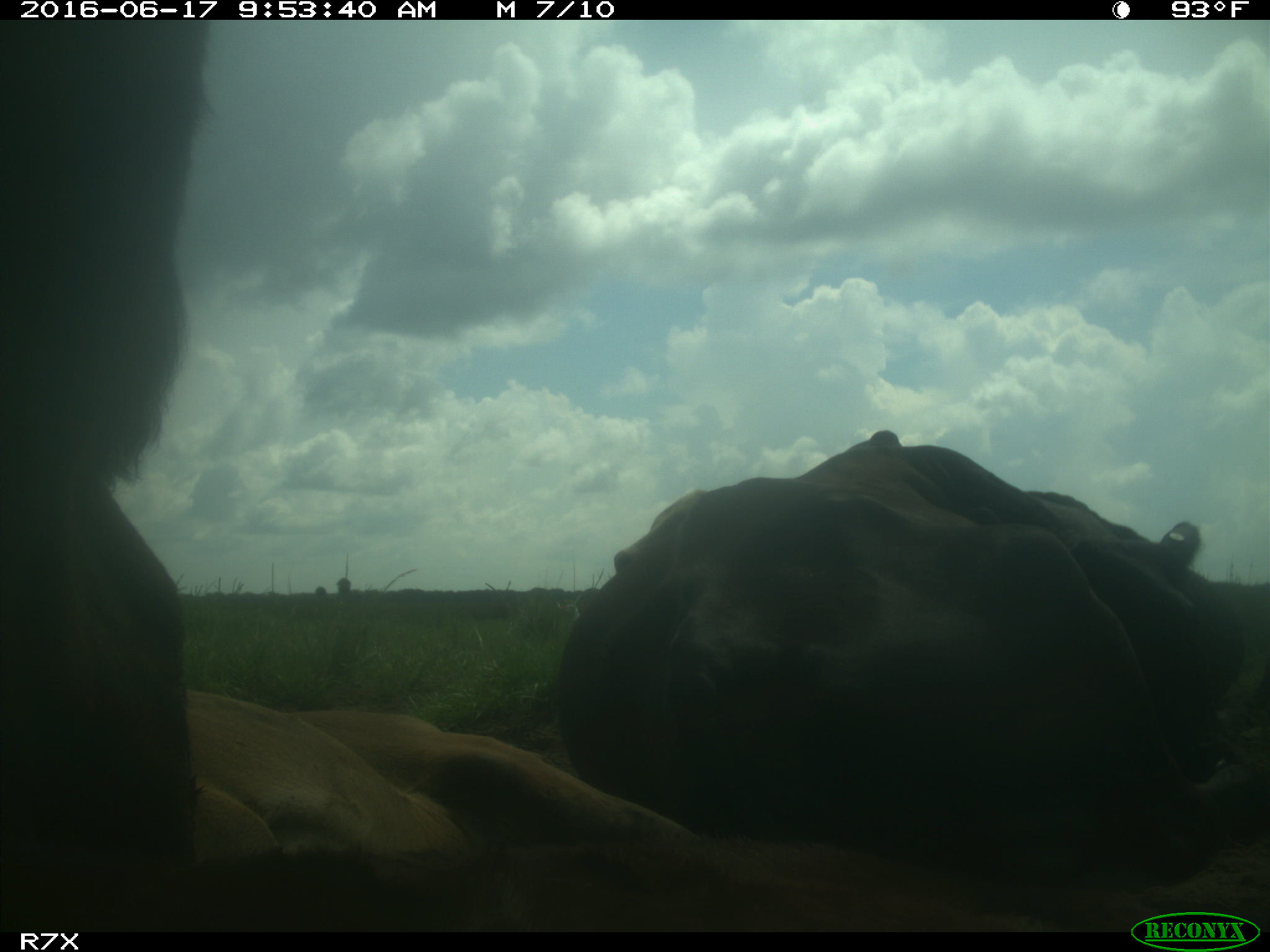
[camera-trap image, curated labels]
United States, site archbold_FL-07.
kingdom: Animalia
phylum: Chordata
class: Mammalia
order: Artiodactyla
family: Bovidae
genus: Bos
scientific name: Bos taurus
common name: domestic cow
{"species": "Bos taurus (domestic cow)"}